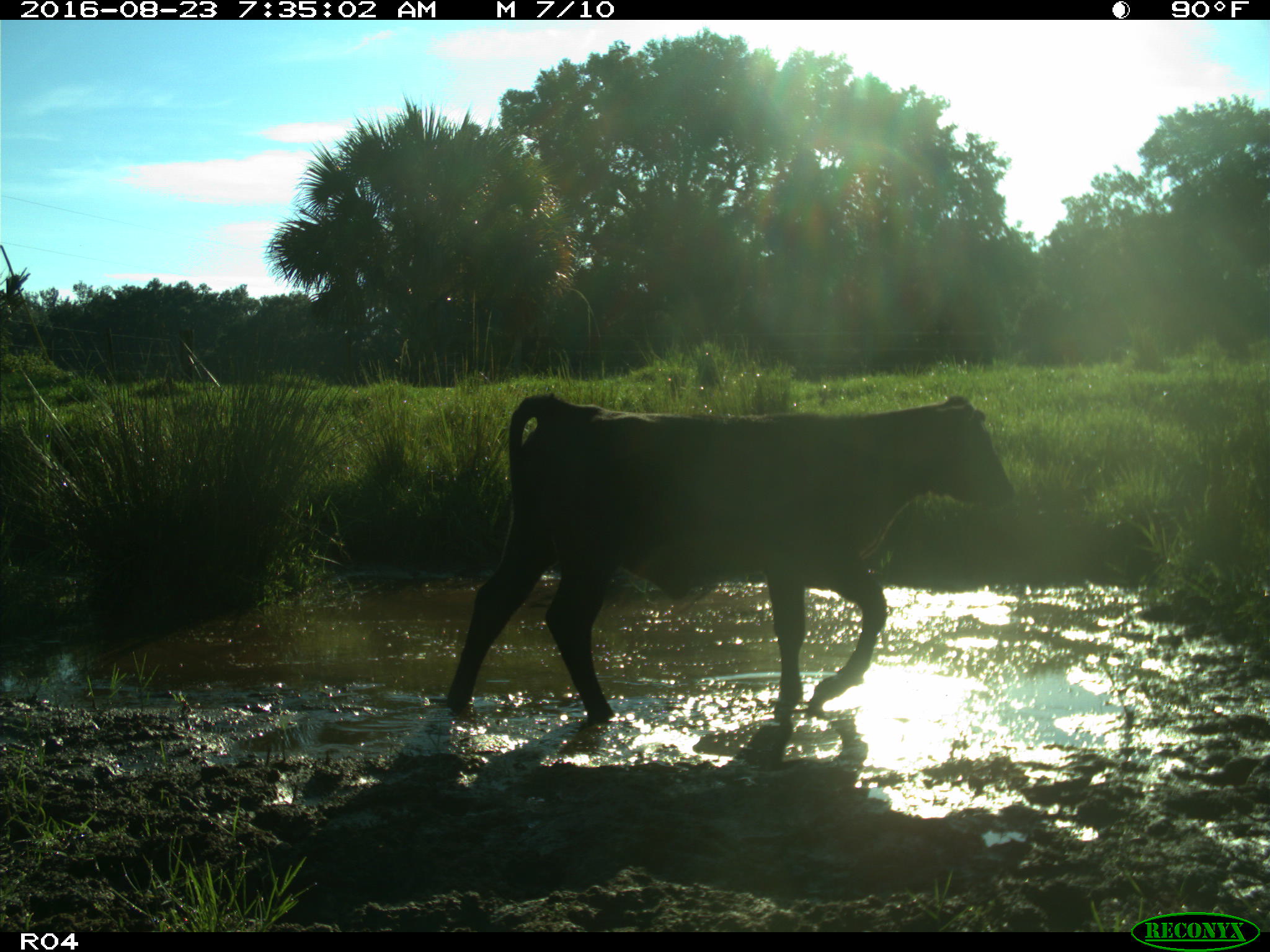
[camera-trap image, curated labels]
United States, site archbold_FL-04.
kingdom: Animalia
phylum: Chordata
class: Mammalia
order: Artiodactyla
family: Bovidae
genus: Bos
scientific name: Bos taurus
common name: domestic cow